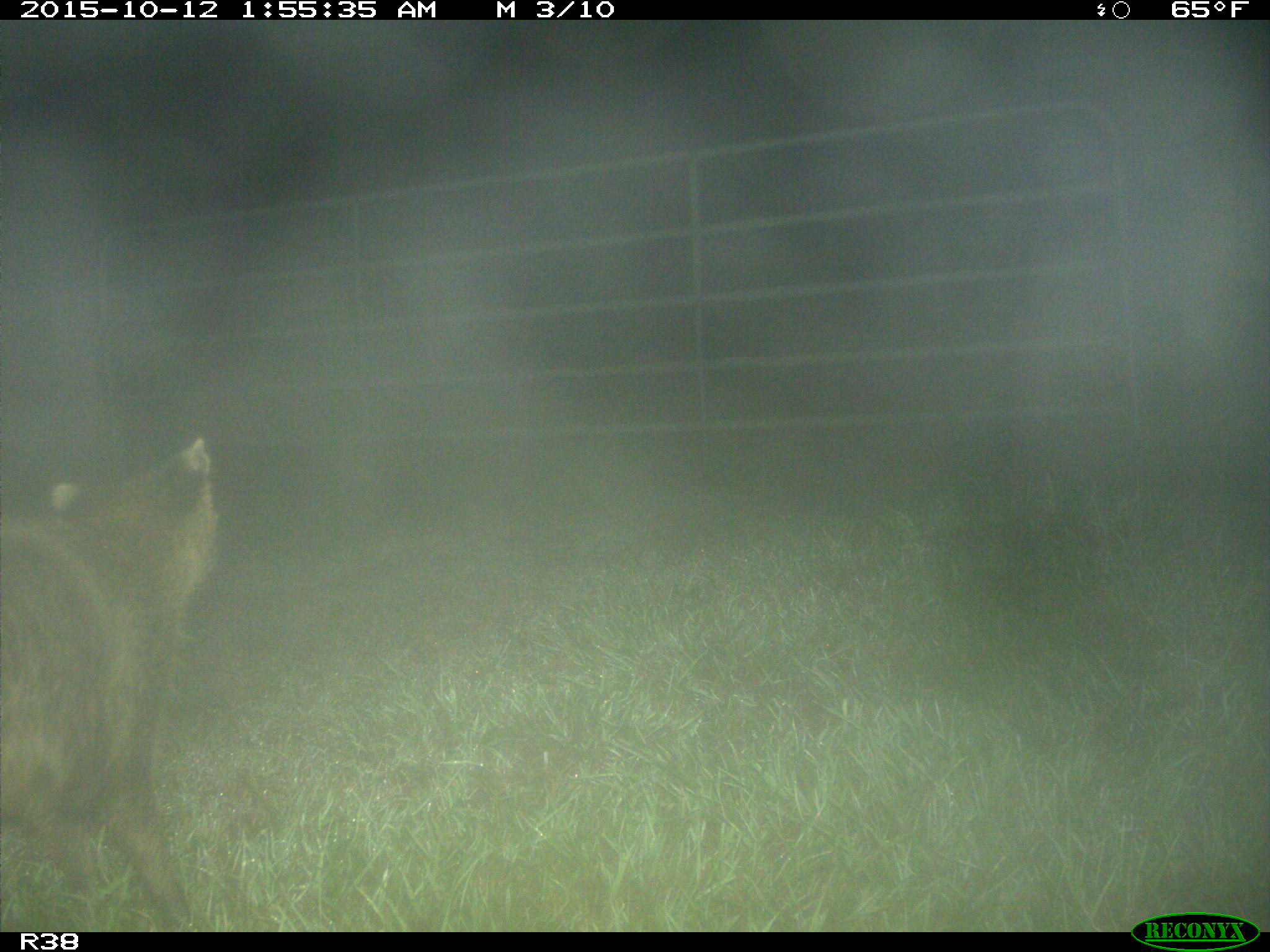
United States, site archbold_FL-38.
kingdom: Animalia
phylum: Chordata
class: Mammalia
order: Carnivora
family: Procyonidae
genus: Procyon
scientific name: Procyon lotor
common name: common raccoon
Procyon lotor (common raccoon).